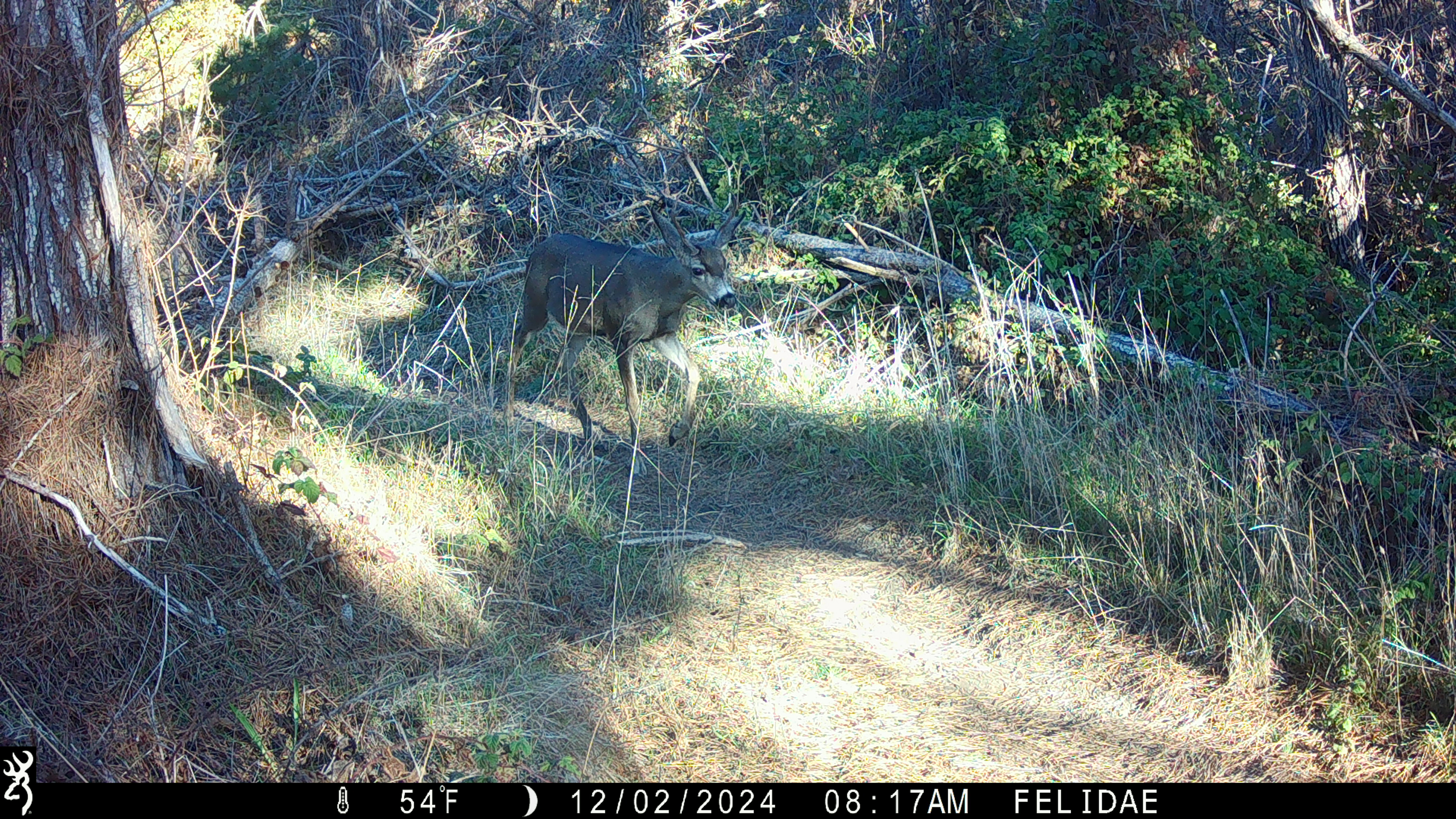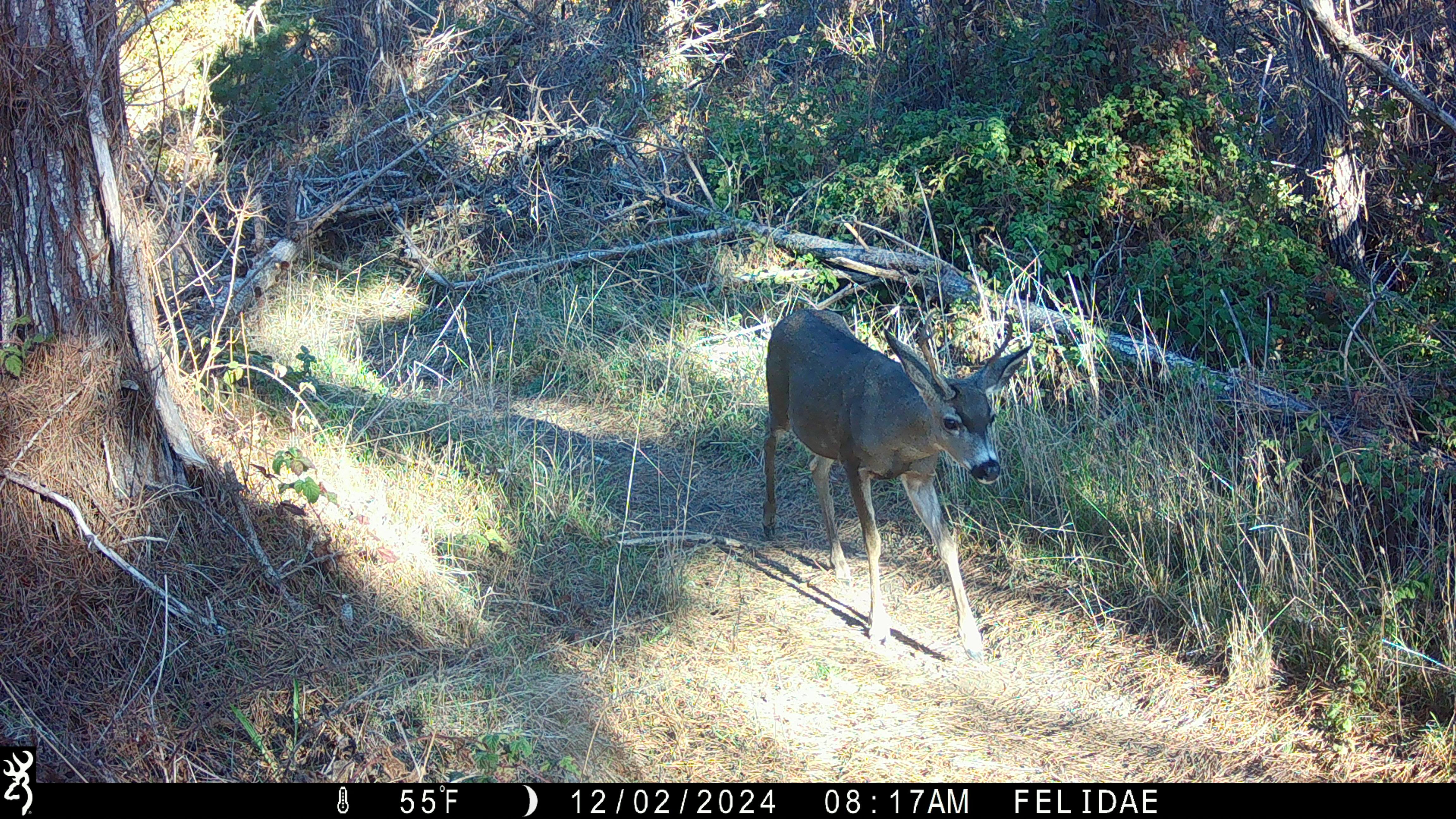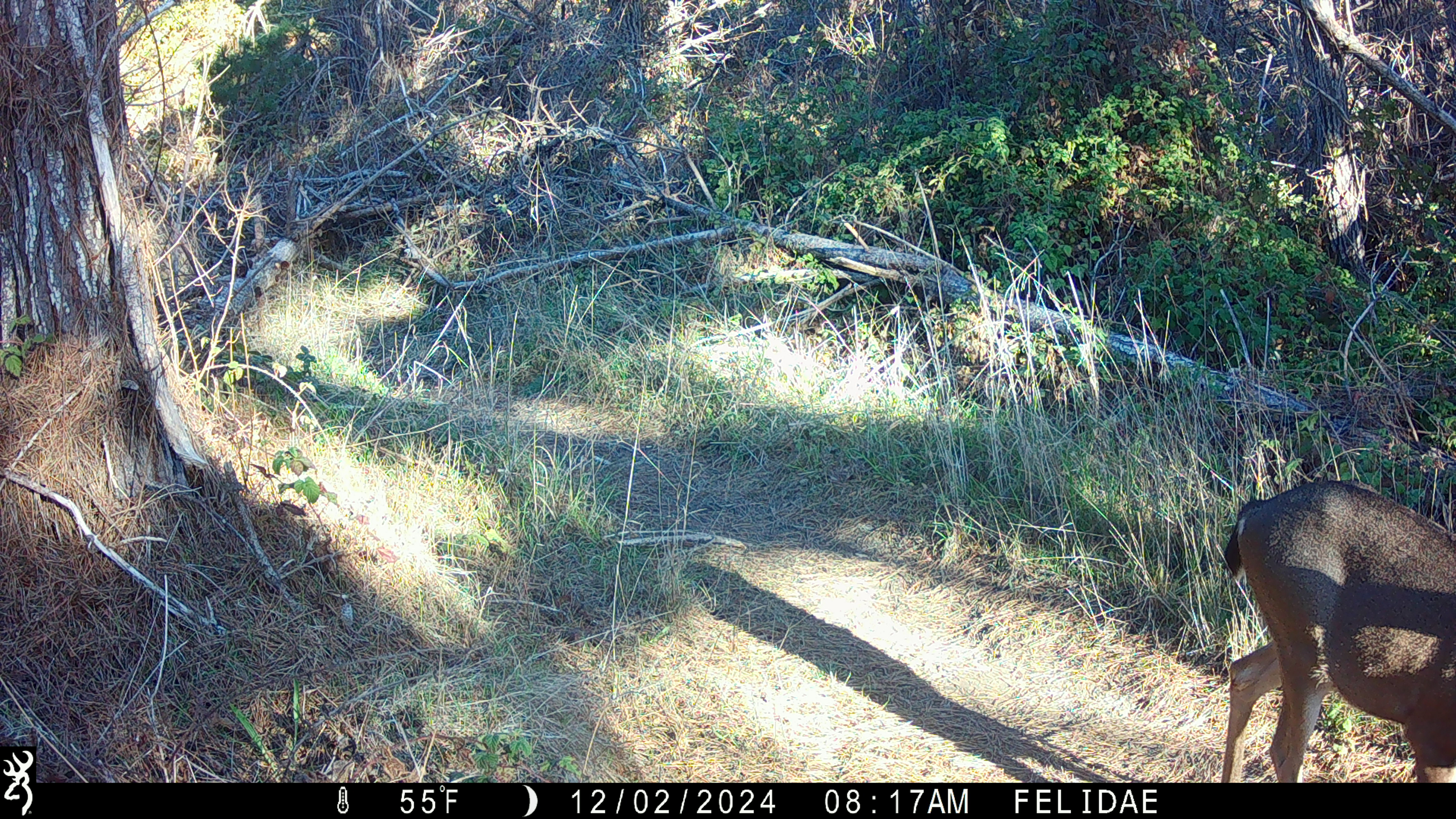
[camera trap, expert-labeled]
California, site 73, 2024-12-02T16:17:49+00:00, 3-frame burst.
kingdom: Animalia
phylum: Chordata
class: Mammalia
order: Artiodactyla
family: Cervidae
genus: Odocoileus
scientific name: Odocoileus hemionus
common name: mule deer